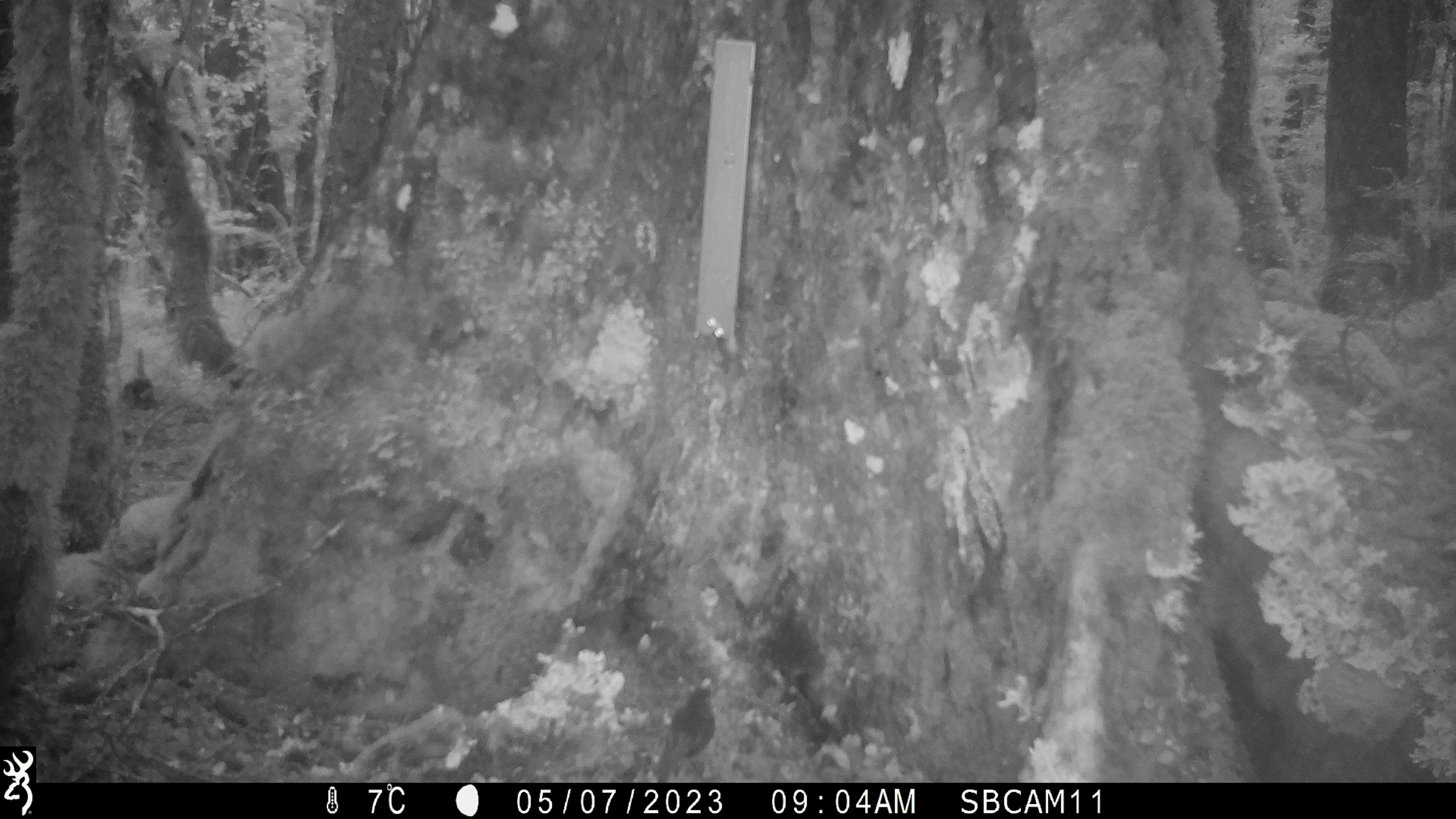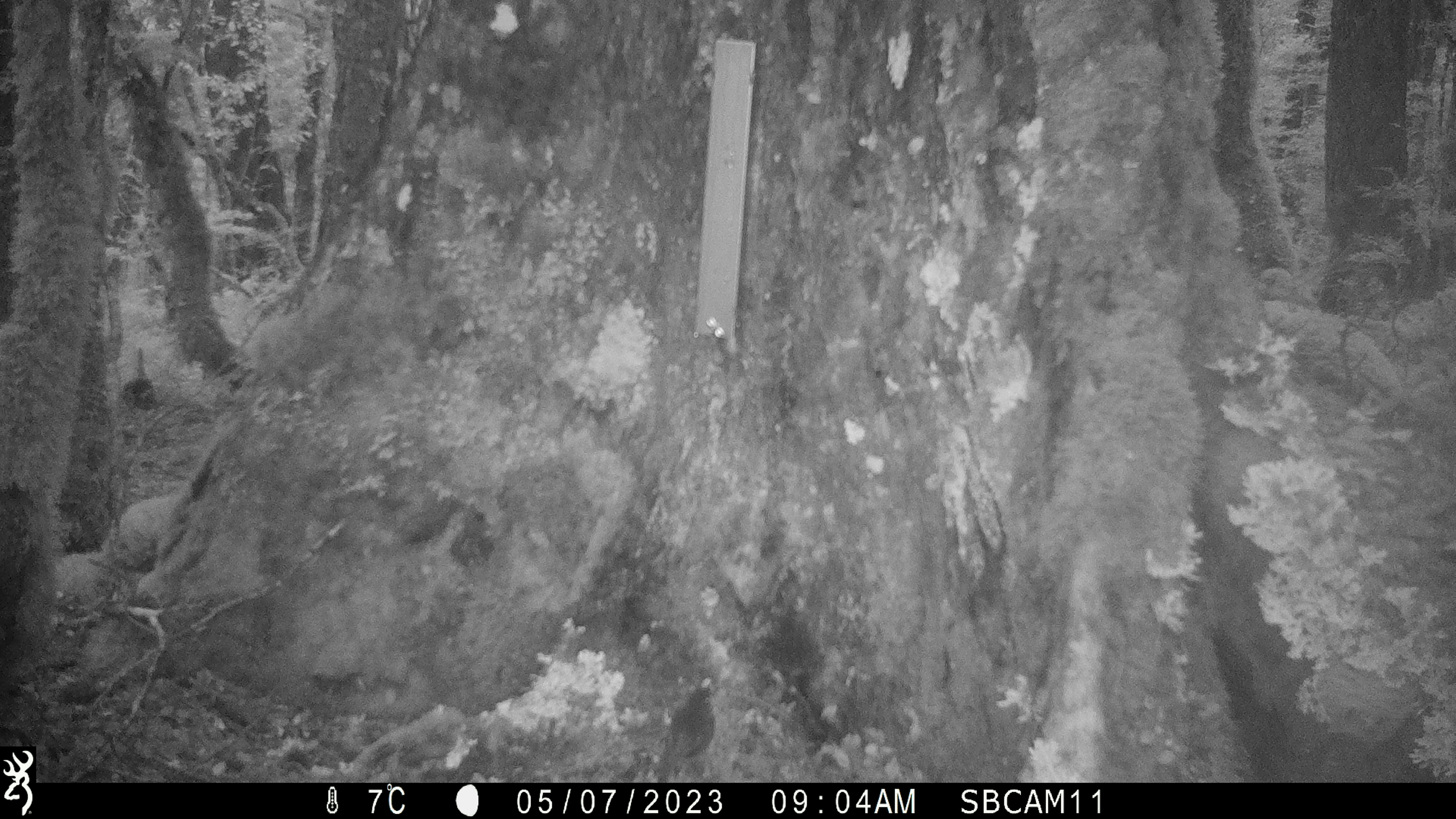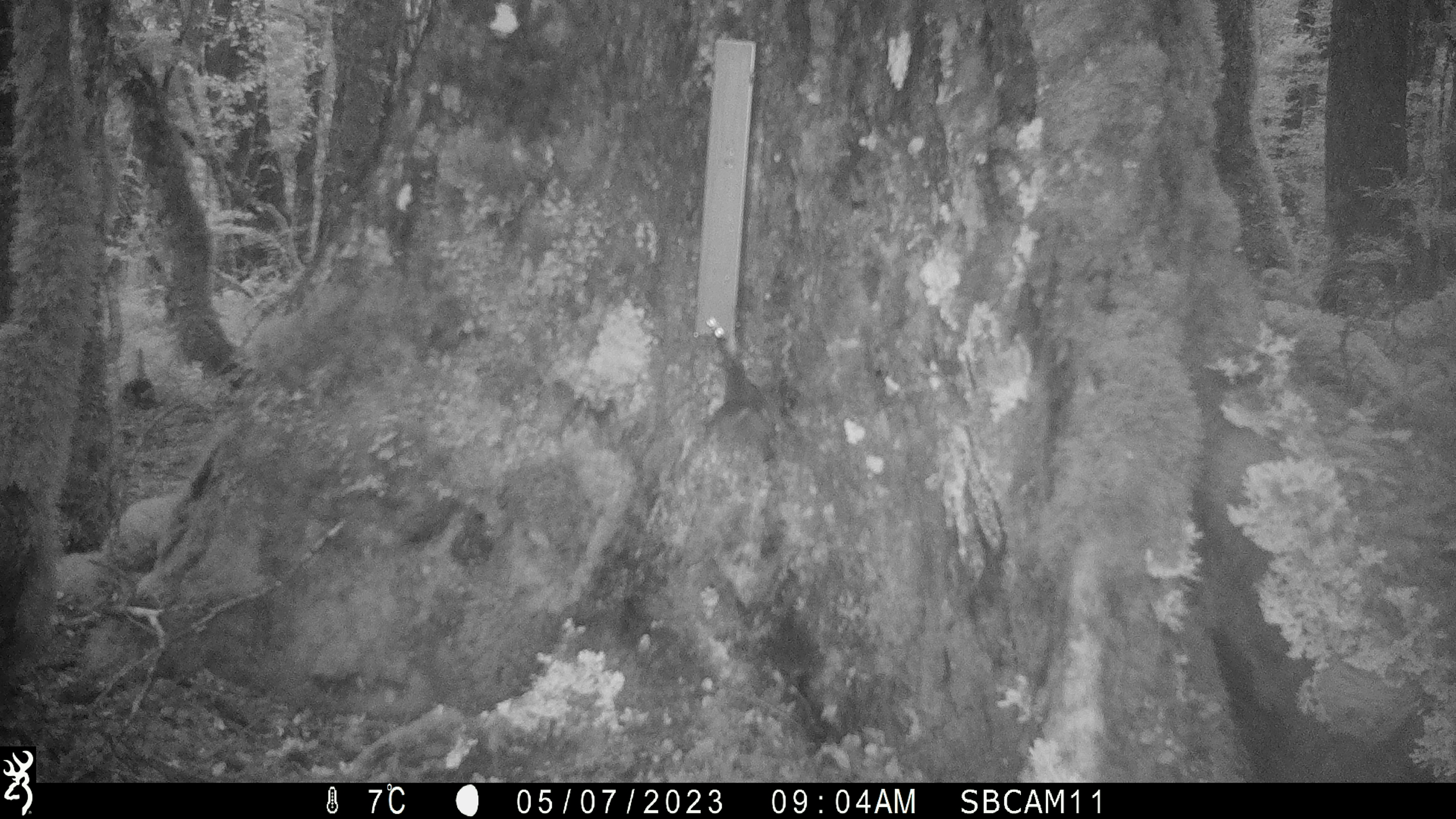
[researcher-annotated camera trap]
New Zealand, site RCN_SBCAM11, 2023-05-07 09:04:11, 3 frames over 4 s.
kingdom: Animalia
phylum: Chordata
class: Aves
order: Passeriformes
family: Petroicidae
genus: Petroica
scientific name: Petroica australis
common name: new zealand robin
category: robin